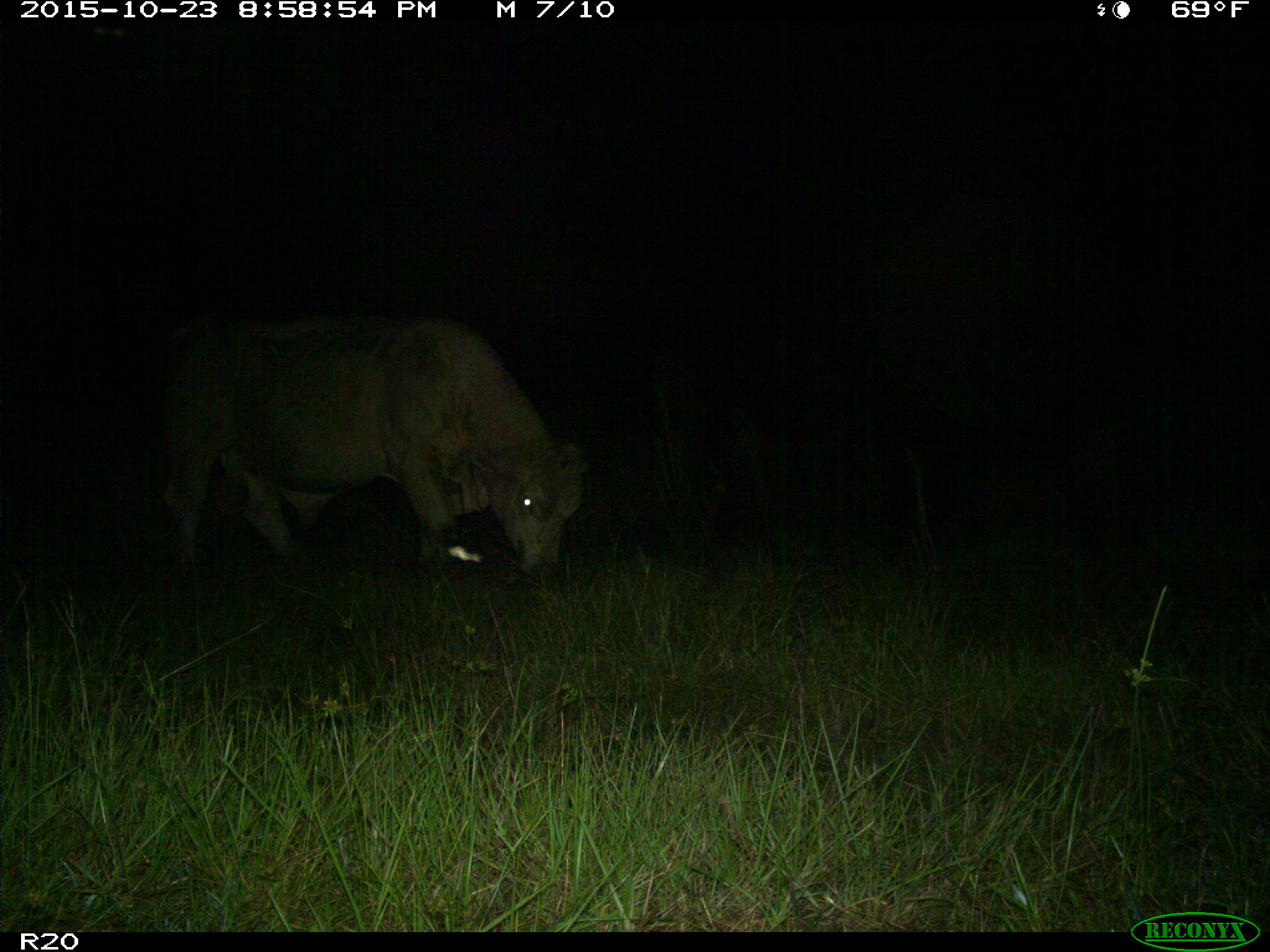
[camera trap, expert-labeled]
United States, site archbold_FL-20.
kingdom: Animalia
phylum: Chordata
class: Mammalia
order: Artiodactyla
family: Bovidae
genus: Bos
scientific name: Bos taurus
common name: domestic cow